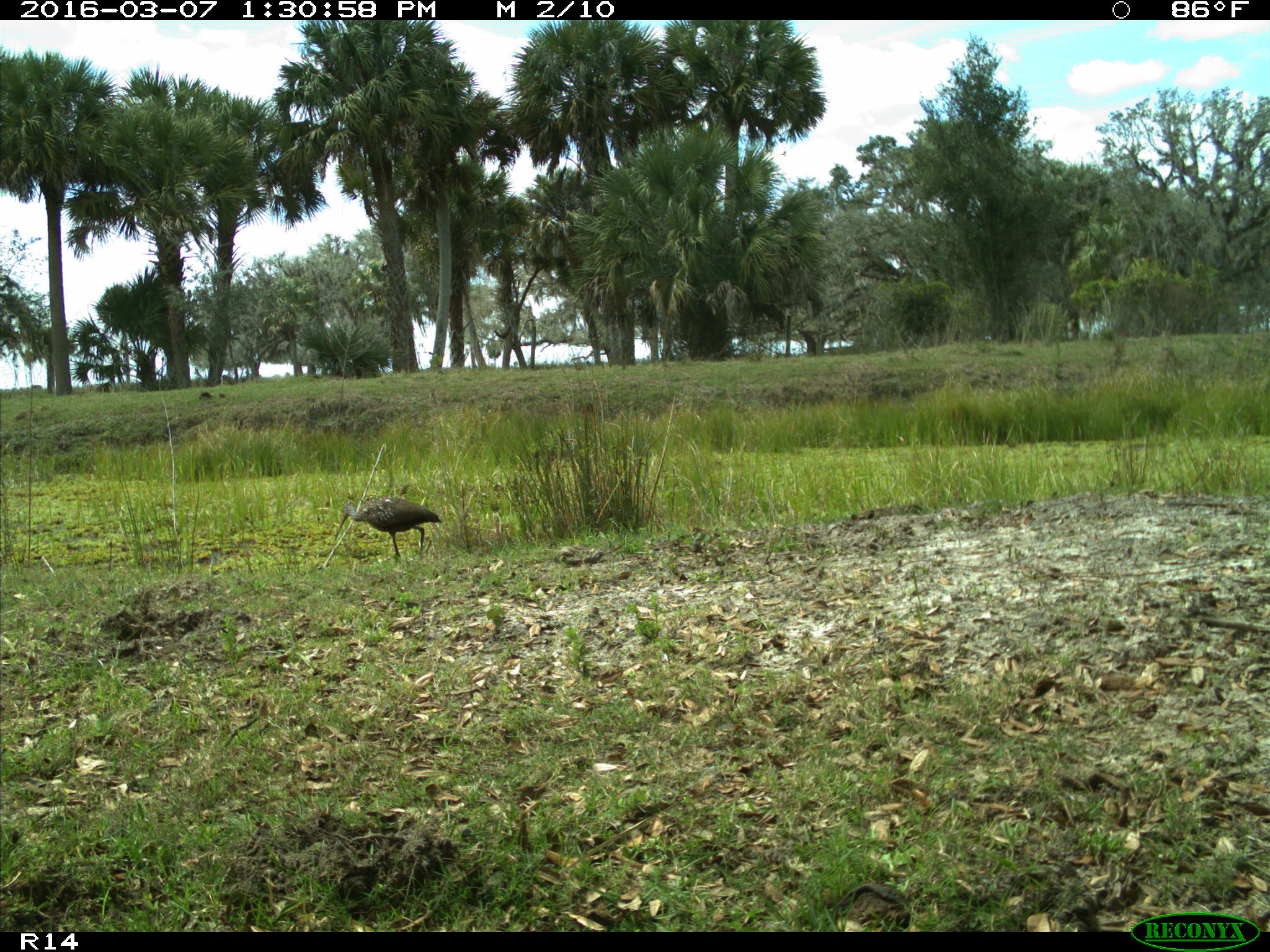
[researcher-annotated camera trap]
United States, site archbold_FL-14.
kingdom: Animalia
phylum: Chordata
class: Aves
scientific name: Aves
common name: birds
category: unidentified bird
Unidentified bird (birds) (Aves).